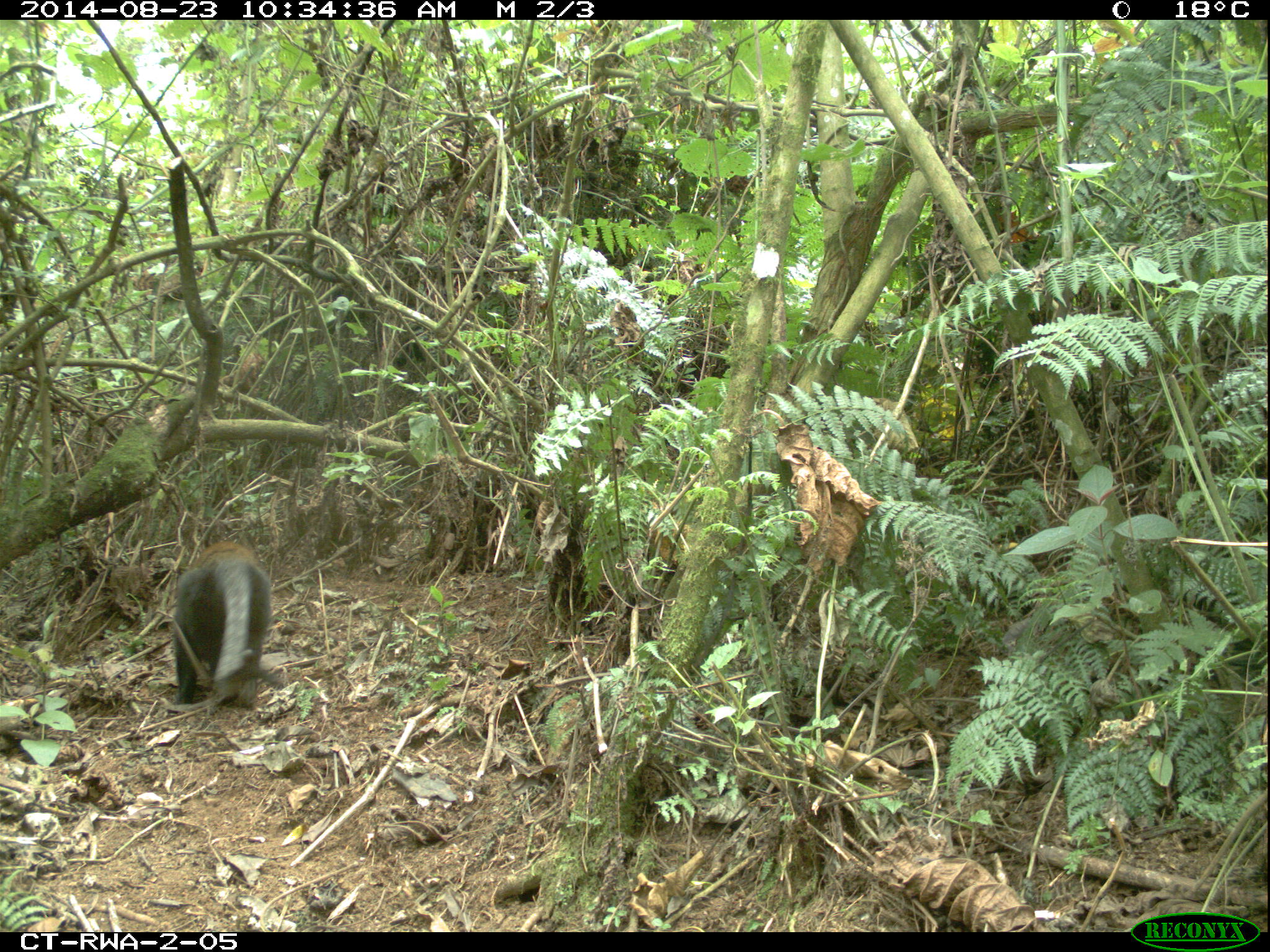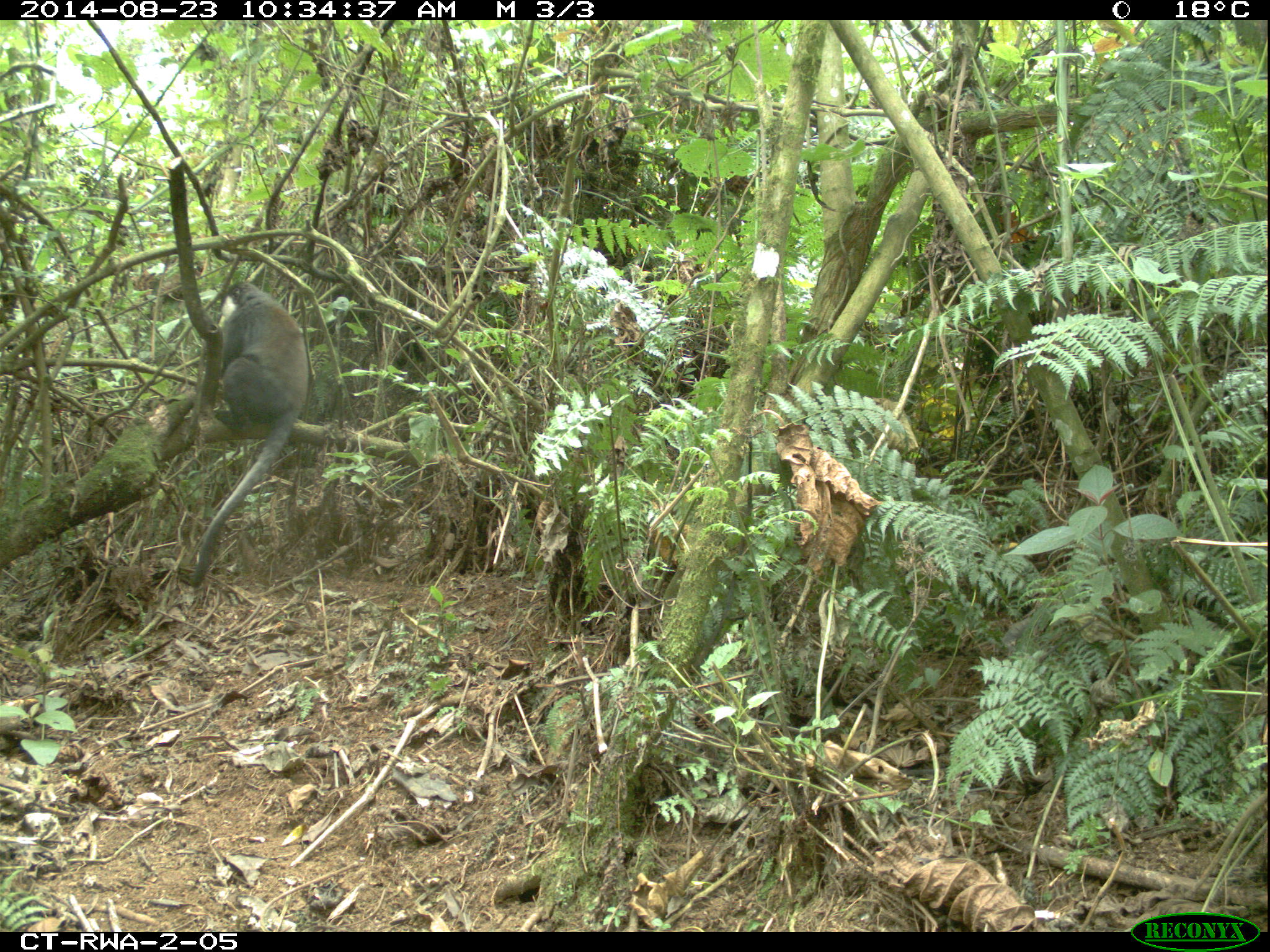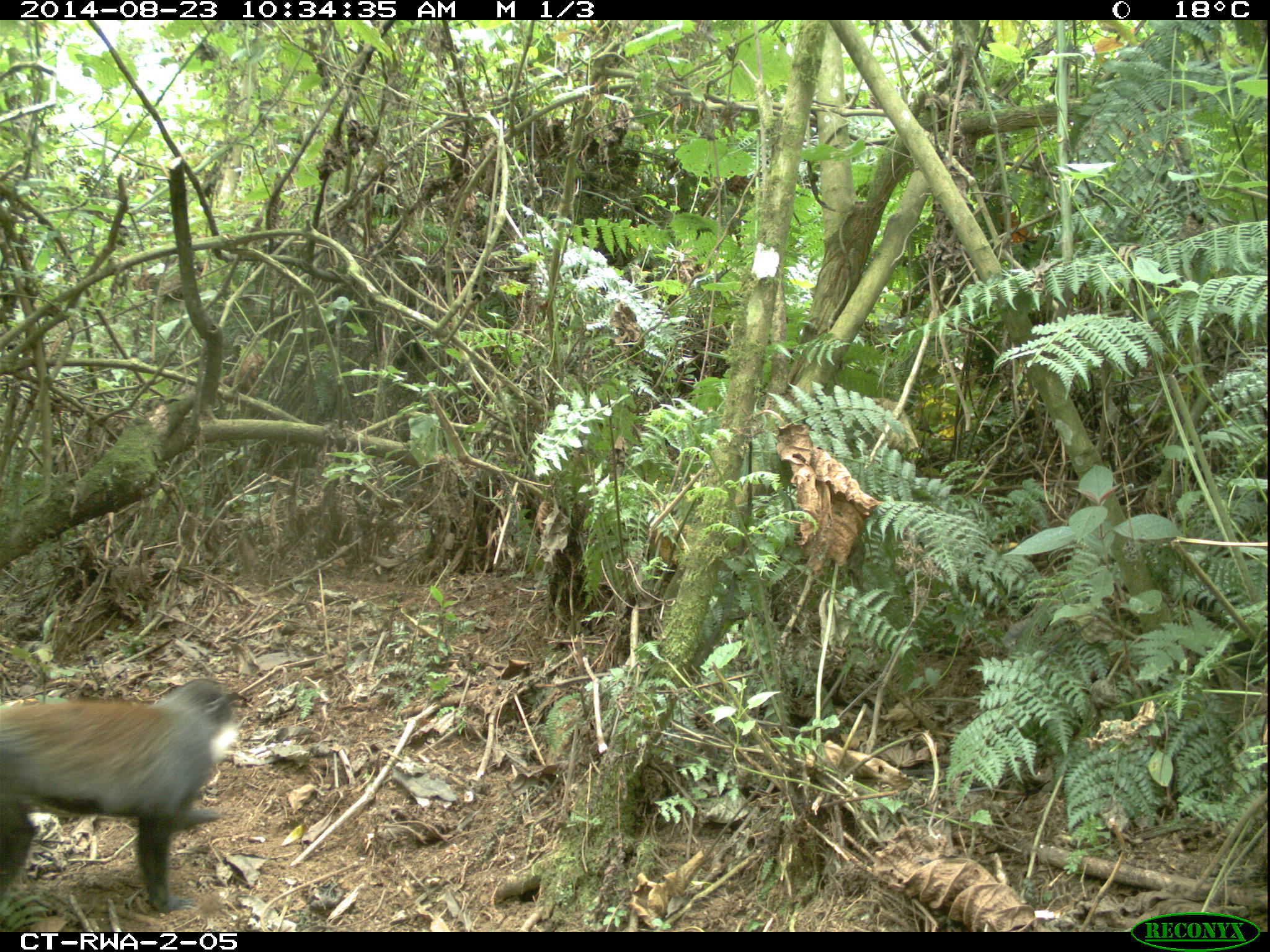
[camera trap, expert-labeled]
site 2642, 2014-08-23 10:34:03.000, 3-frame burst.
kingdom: Animalia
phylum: Chordata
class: Mammalia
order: Primates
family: Cercopithecidae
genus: Allochrocebus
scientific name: Allochrocebus lhoesti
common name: l'hoest's monkey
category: cercopithecus lhoesti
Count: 1.